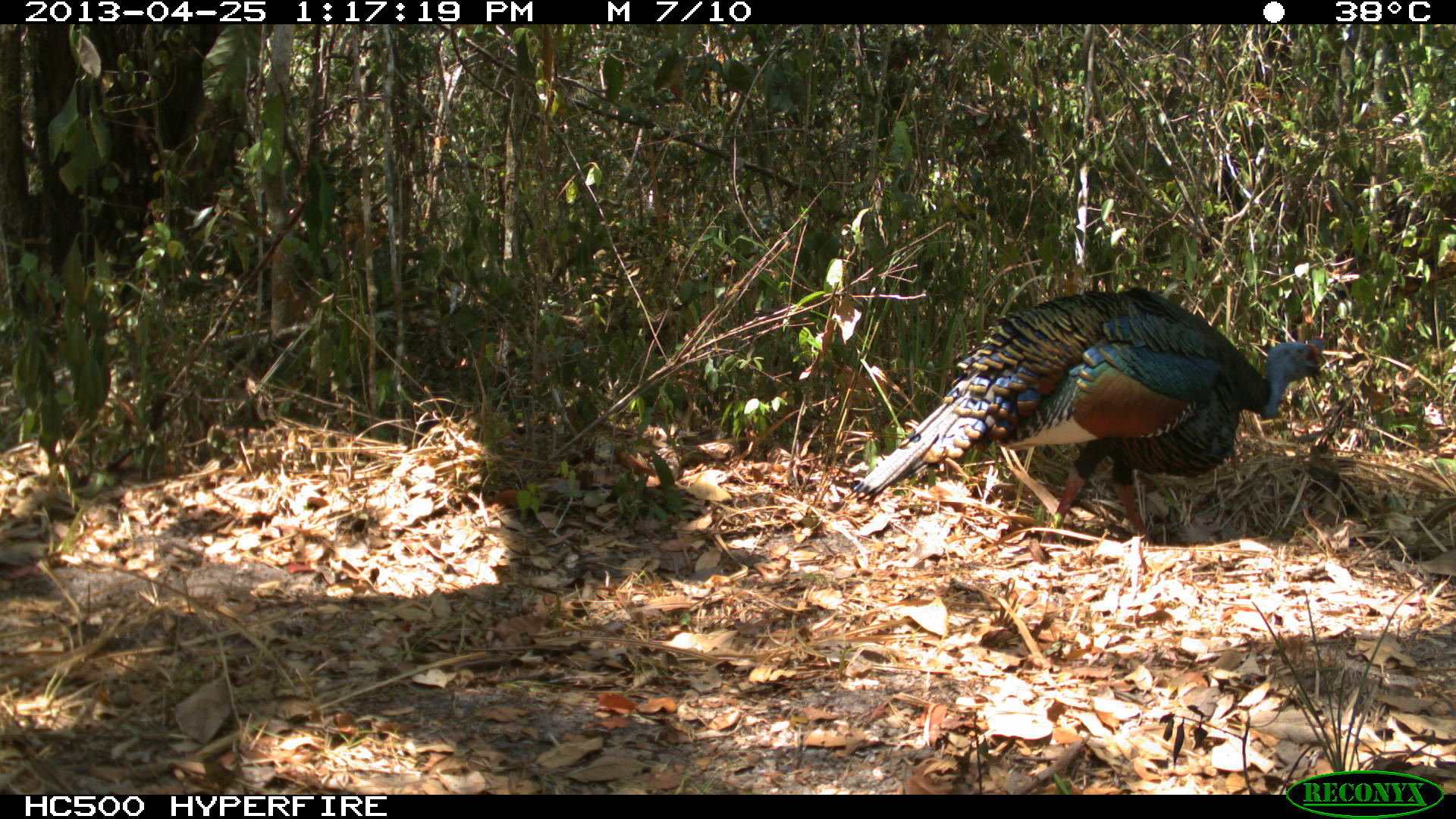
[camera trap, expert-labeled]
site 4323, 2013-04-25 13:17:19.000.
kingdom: Animalia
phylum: Chordata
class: Aves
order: Galliformes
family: Phasianidae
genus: Meleagris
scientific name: Meleagris ocellata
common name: ocellated turkey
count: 1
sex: male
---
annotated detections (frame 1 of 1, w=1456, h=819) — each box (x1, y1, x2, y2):
meleagris ocellata: (843, 286, 1326, 547)